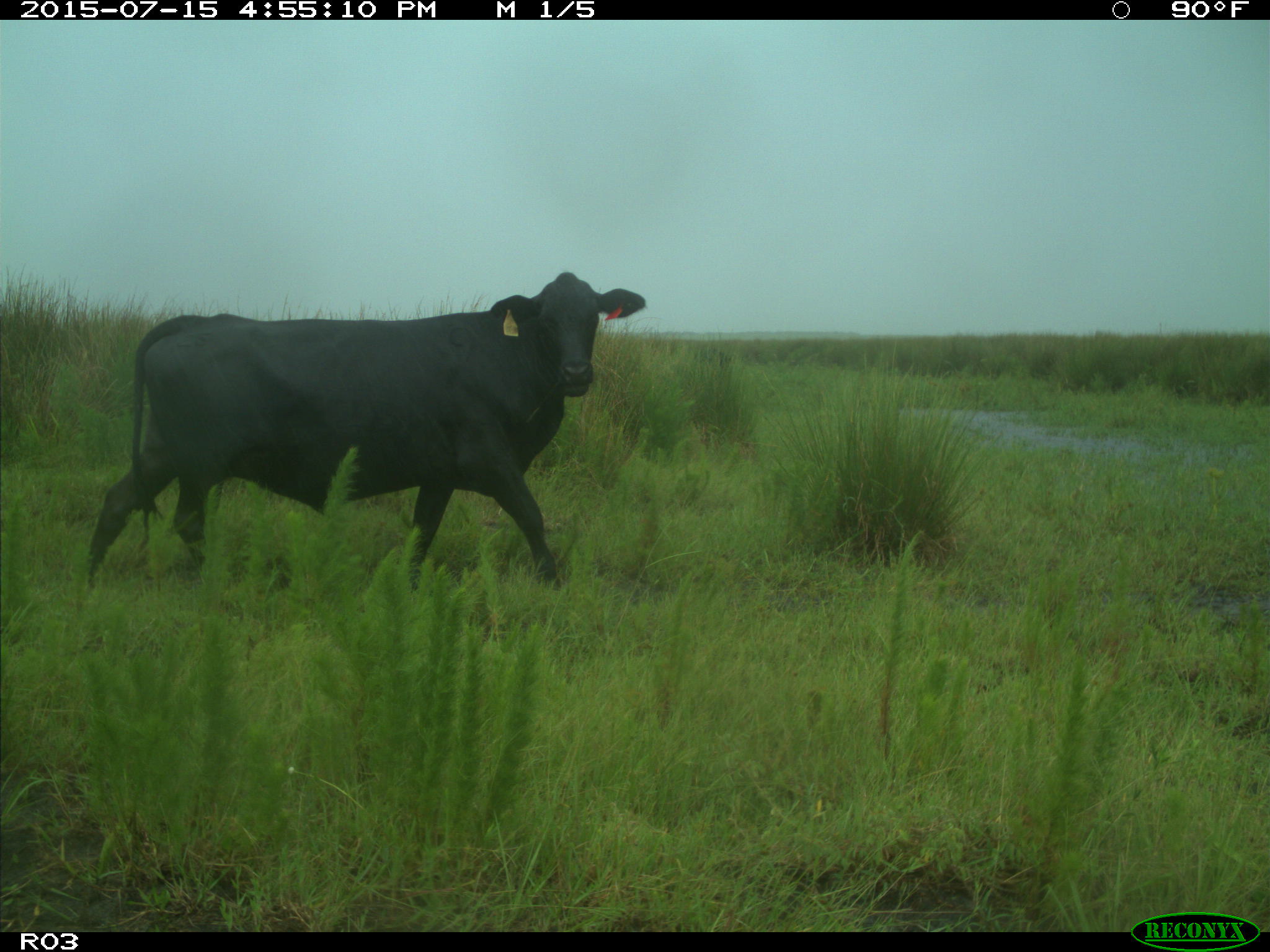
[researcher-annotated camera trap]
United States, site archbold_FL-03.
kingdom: Animalia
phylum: Chordata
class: Mammalia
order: Artiodactyla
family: Bovidae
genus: Bos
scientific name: Bos taurus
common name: domestic cow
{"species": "Bos taurus (domestic cow)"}